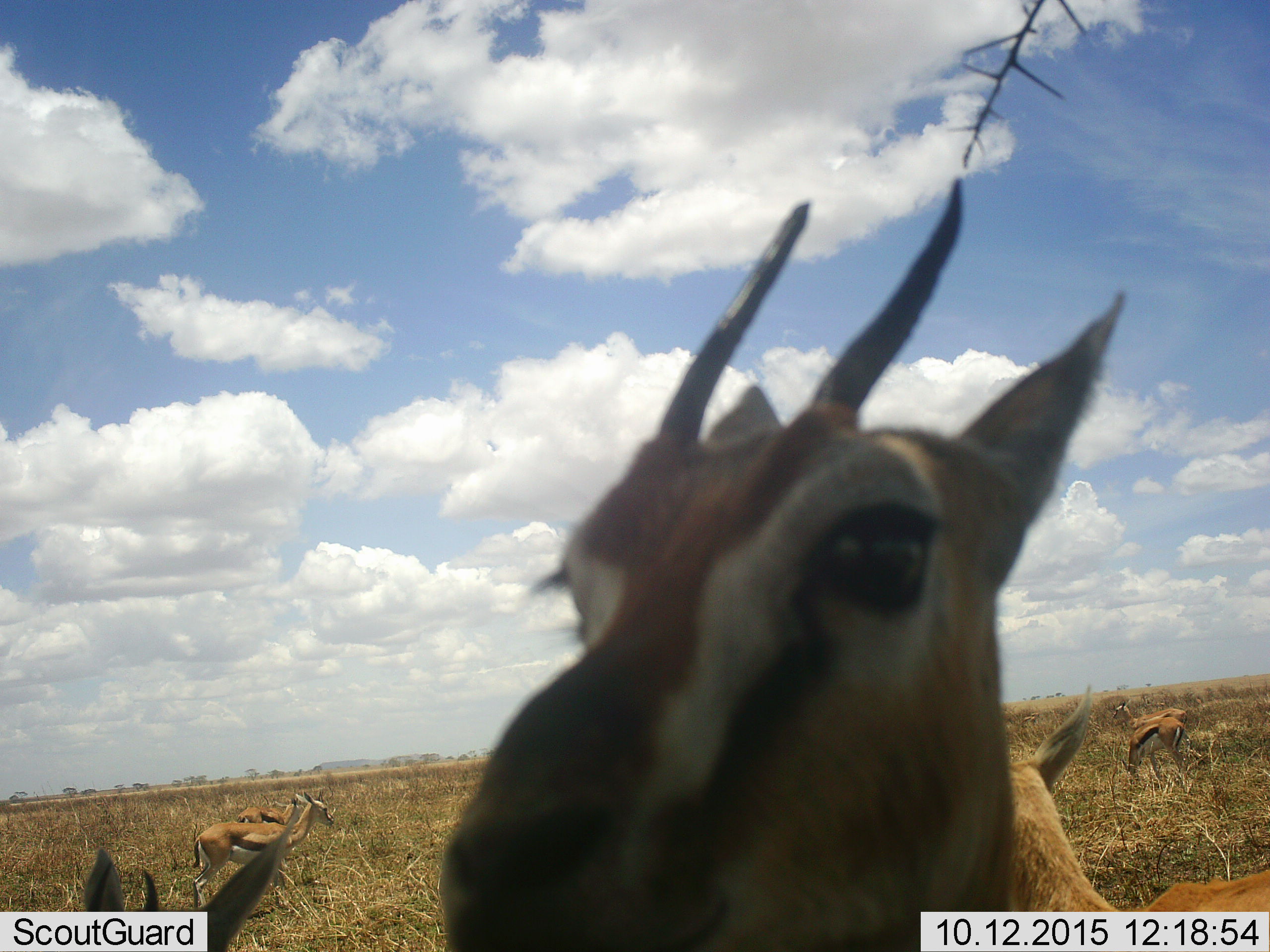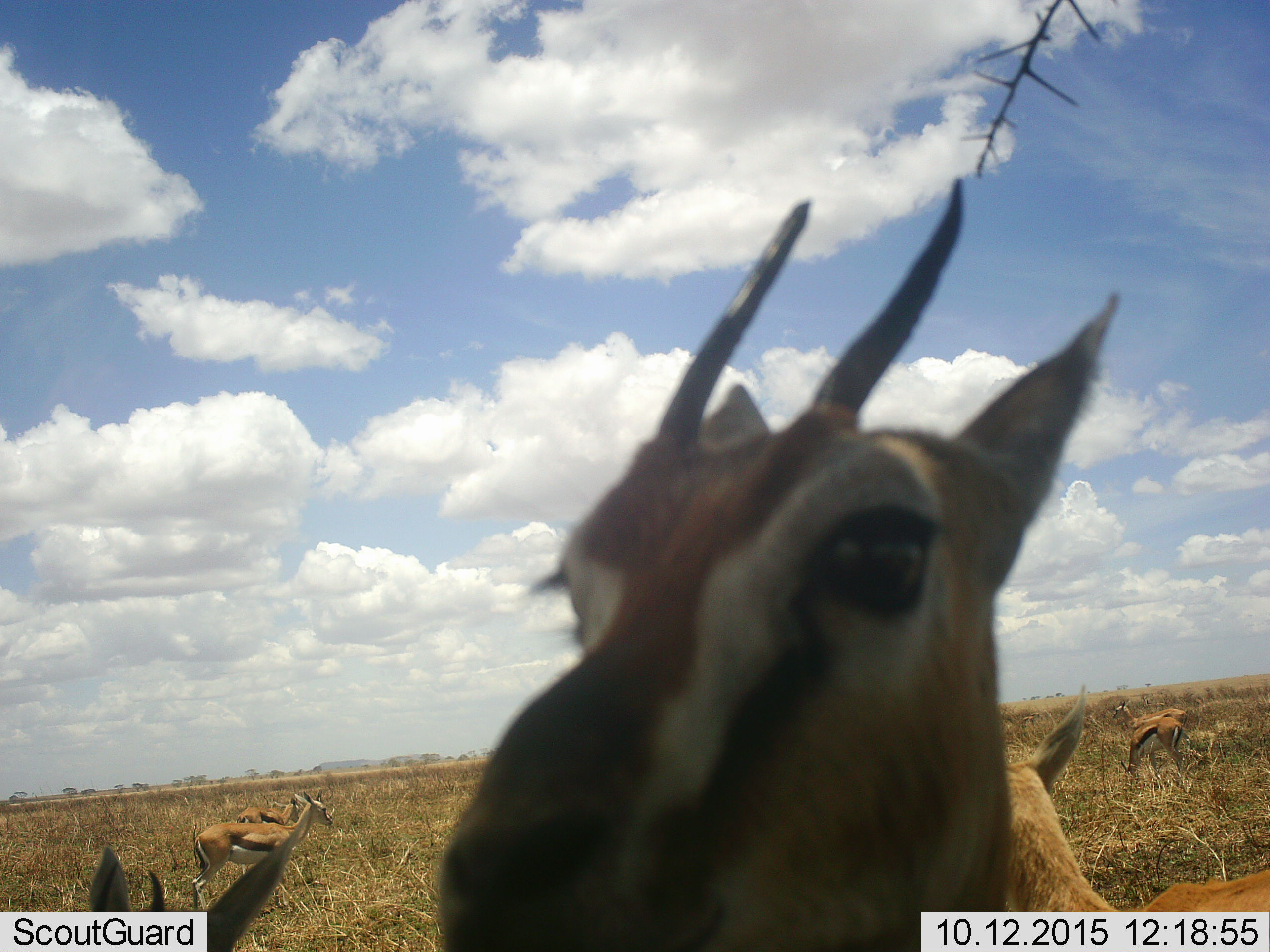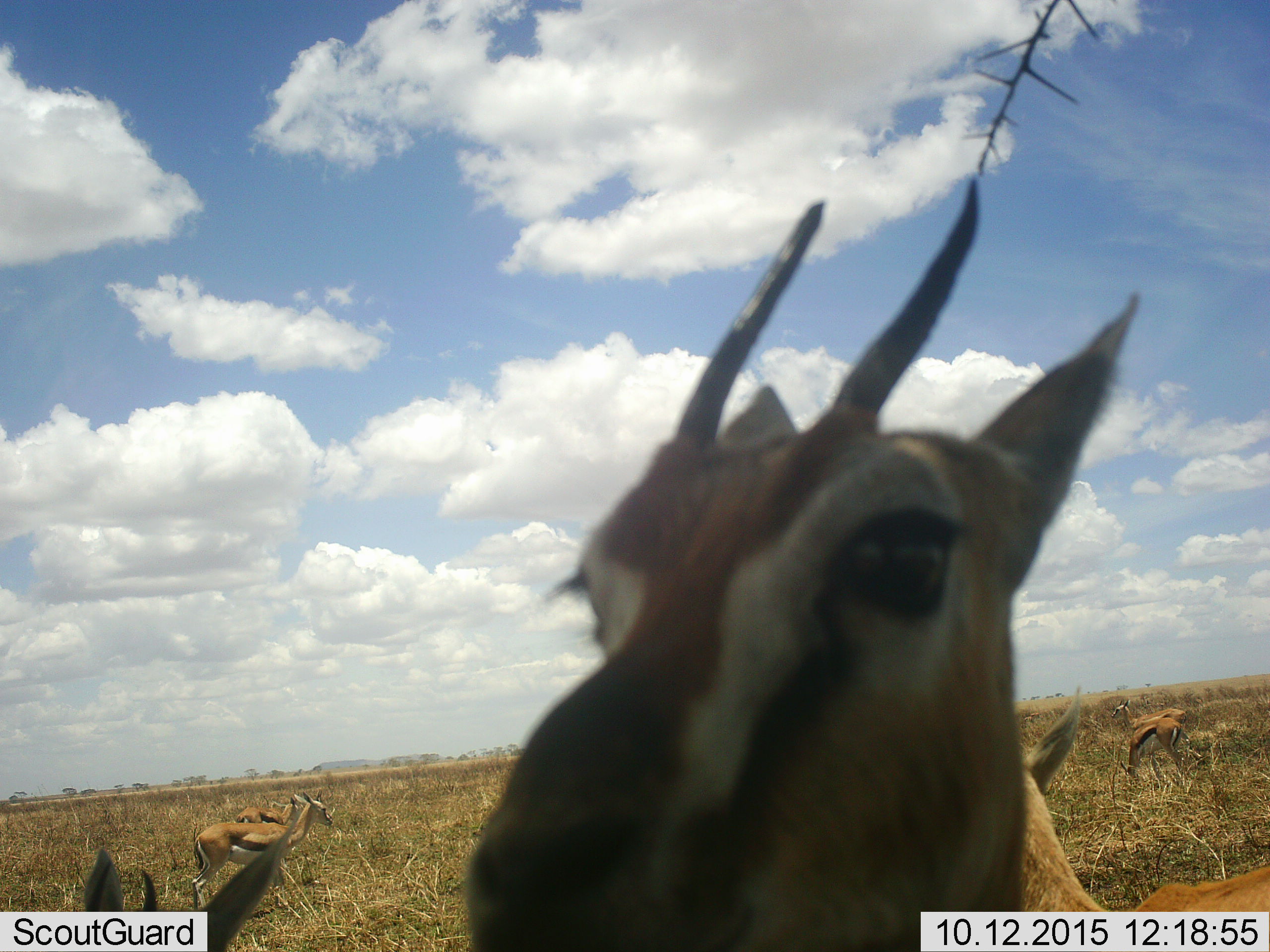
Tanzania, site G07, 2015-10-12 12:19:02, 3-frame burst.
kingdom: Animalia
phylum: Chordata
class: Mammalia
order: Artiodactyla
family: Bovidae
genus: Eudorcas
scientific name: Eudorcas thomsonii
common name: thomson's gazelle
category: gazellethomsons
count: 7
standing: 100%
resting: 12%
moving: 12%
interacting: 12%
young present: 12%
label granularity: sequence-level